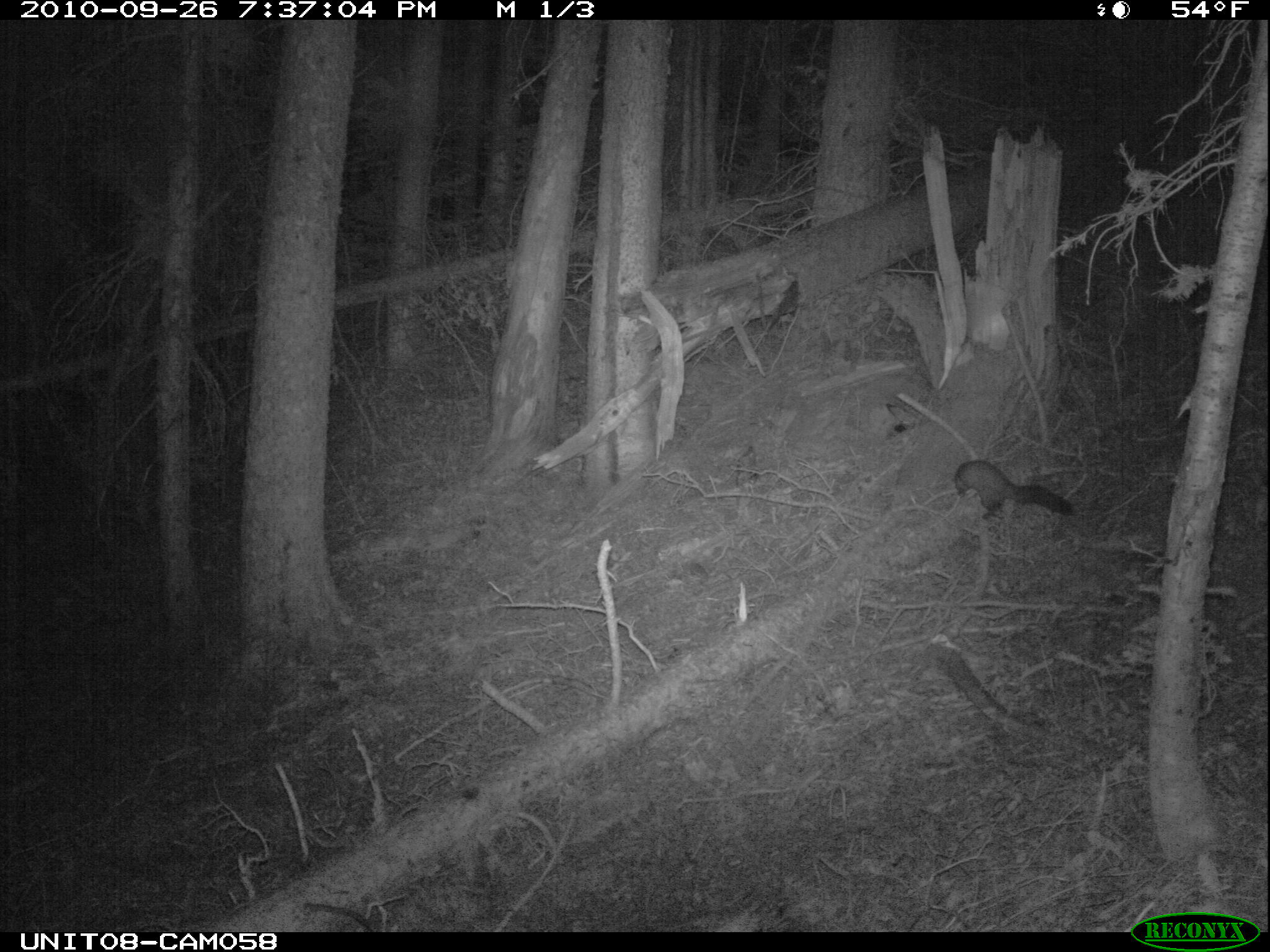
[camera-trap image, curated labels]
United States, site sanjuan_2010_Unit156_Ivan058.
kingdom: Animalia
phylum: Chordata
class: Mammalia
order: Carnivora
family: Mustelidae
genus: Martes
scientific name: Martes americana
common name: american marten